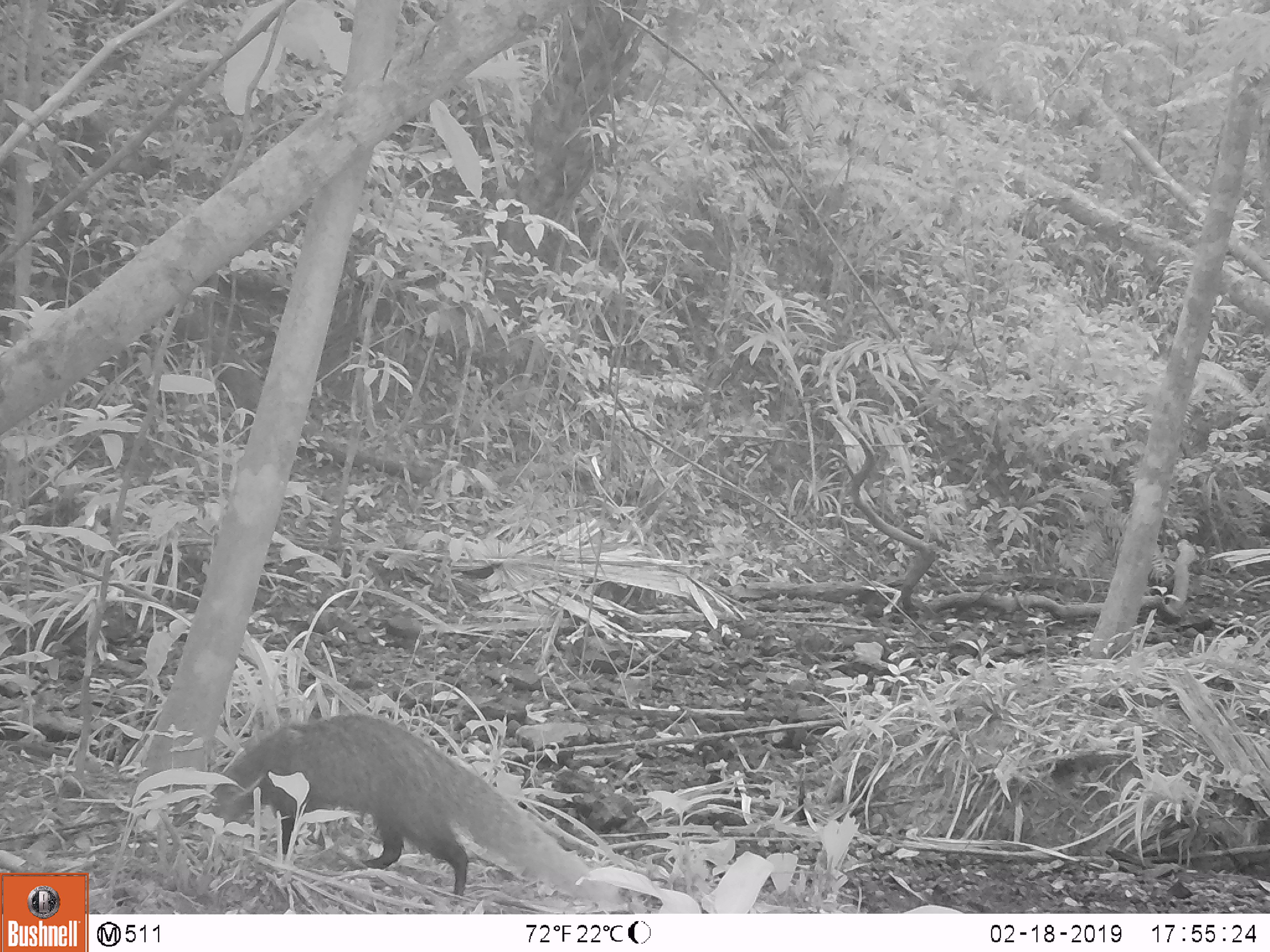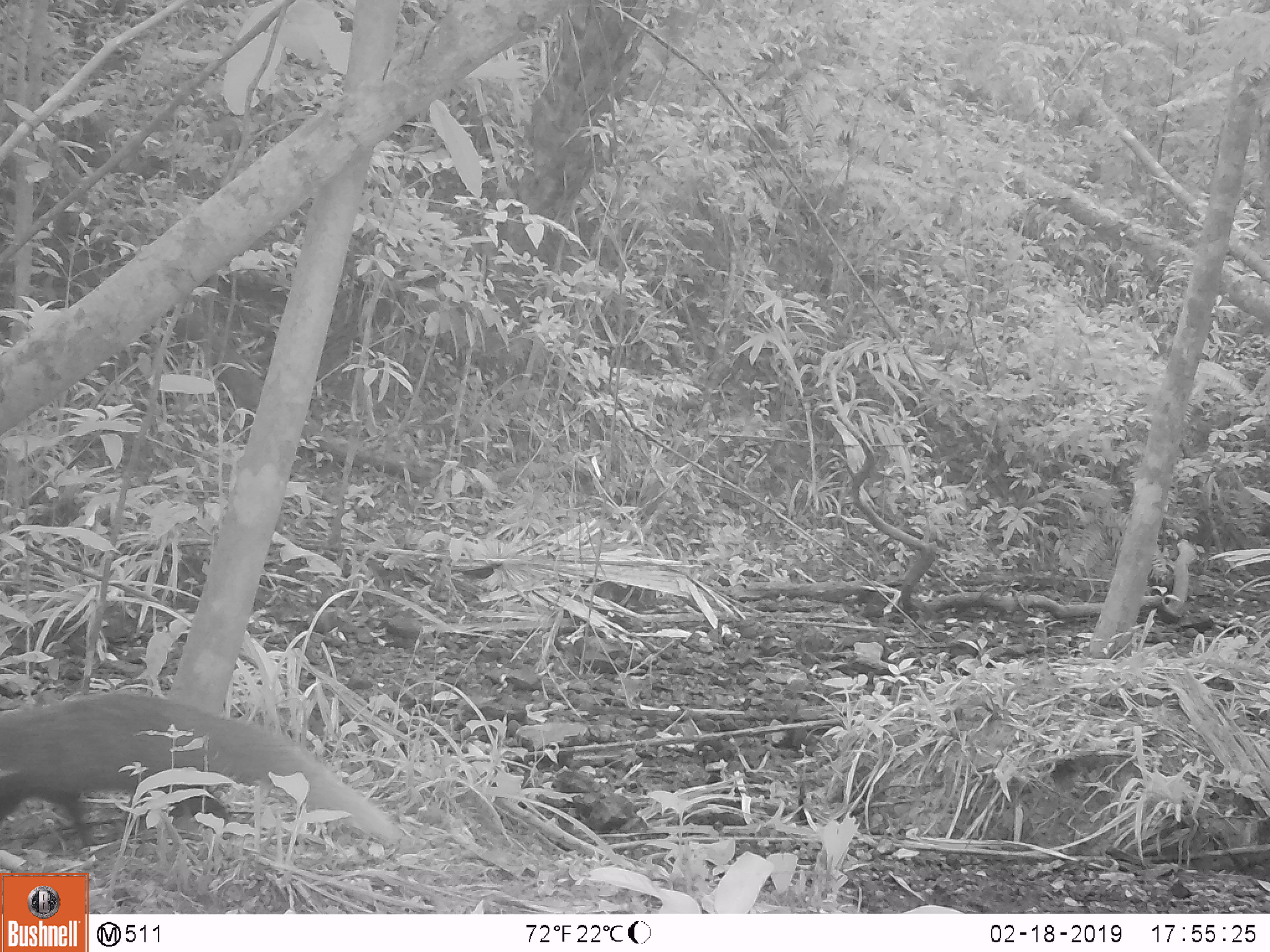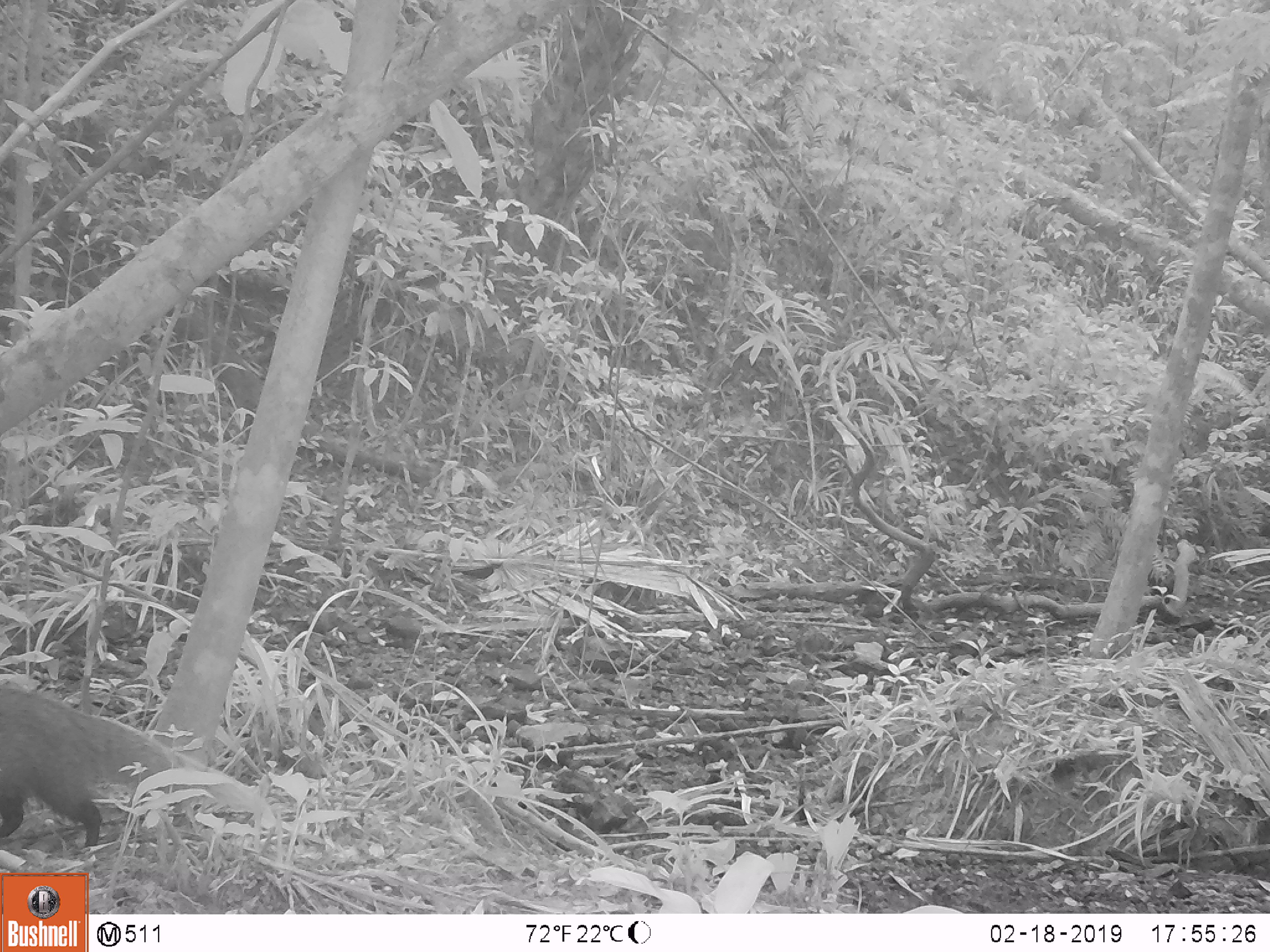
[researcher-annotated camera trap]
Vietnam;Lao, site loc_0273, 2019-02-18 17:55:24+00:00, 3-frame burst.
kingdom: Animalia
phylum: Chordata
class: Mammalia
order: Carnivora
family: Herpestidae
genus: Urva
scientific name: Urva urva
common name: crab-eating mongoose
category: crab eating mongoose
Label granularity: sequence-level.